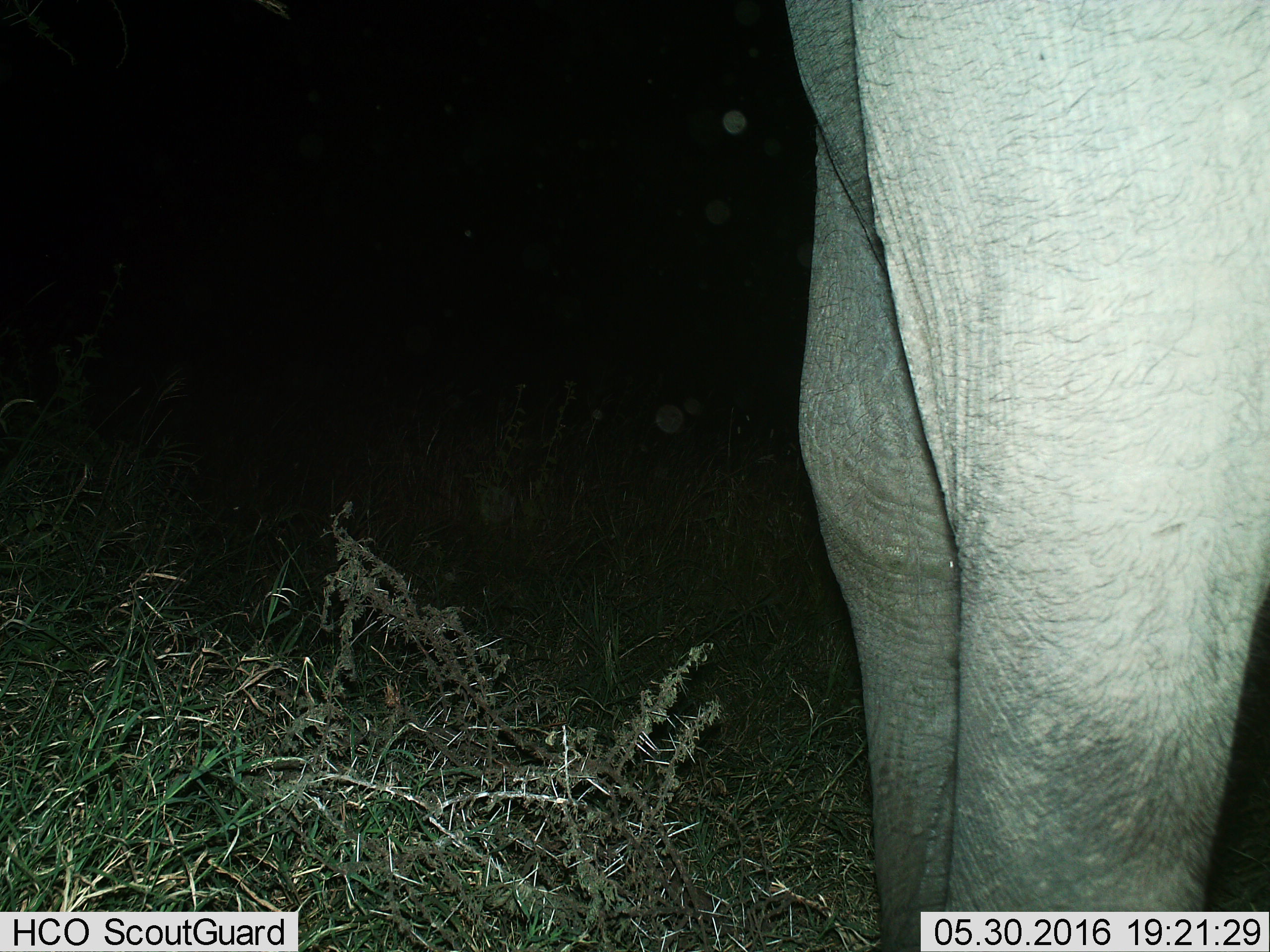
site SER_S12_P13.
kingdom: Animalia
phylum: Chordata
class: Mammalia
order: Proboscidea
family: Elephantidae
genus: Loxodonta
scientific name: Loxodonta africana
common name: african bush elephant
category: elephant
Elephant (african bush elephant) (Loxodonta africana), count 1. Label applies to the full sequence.